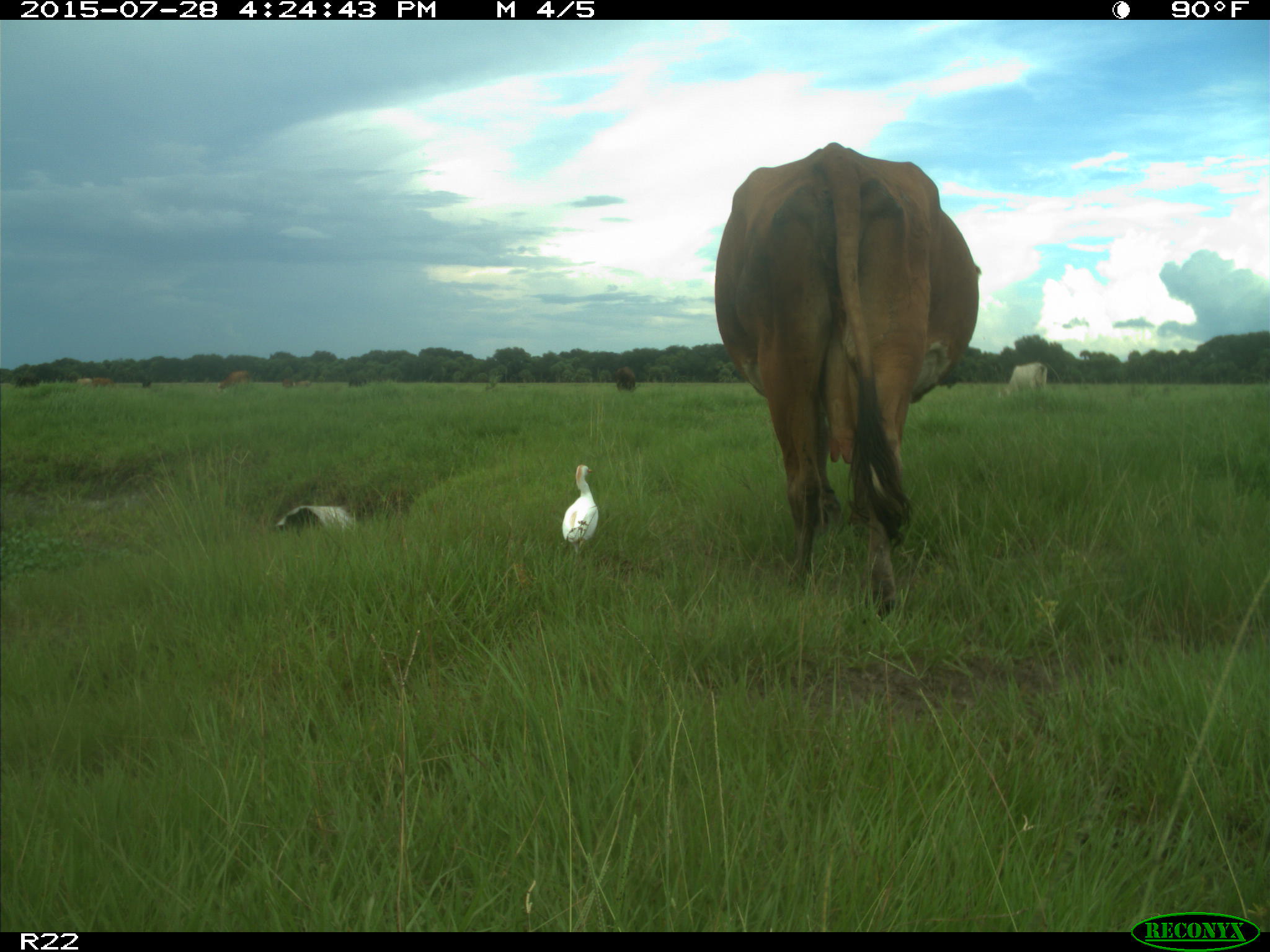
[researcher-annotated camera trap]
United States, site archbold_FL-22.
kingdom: Animalia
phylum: Chordata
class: Mammalia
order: Artiodactyla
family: Bovidae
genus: Bos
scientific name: Bos taurus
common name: domestic cow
Bos taurus (domestic cow).